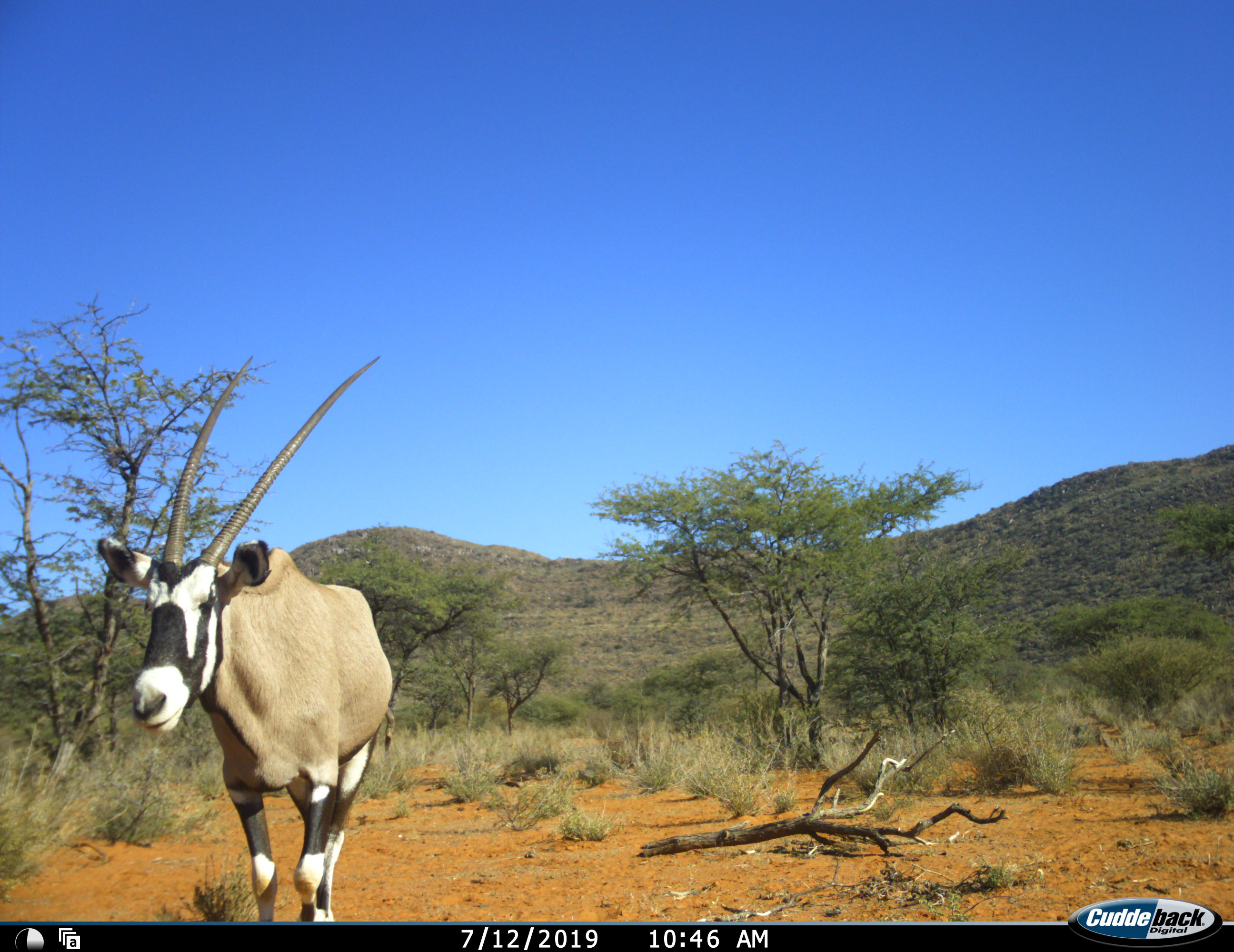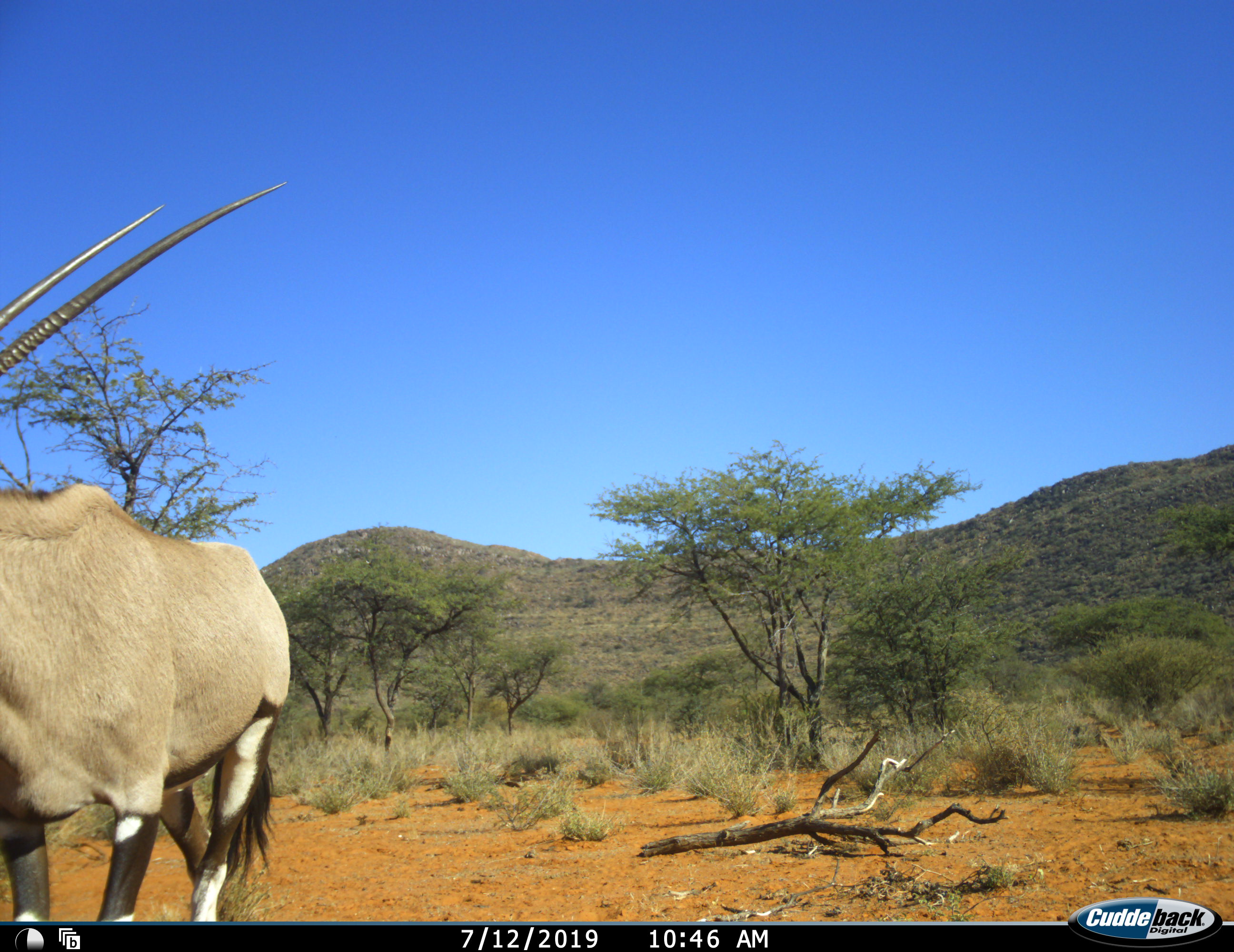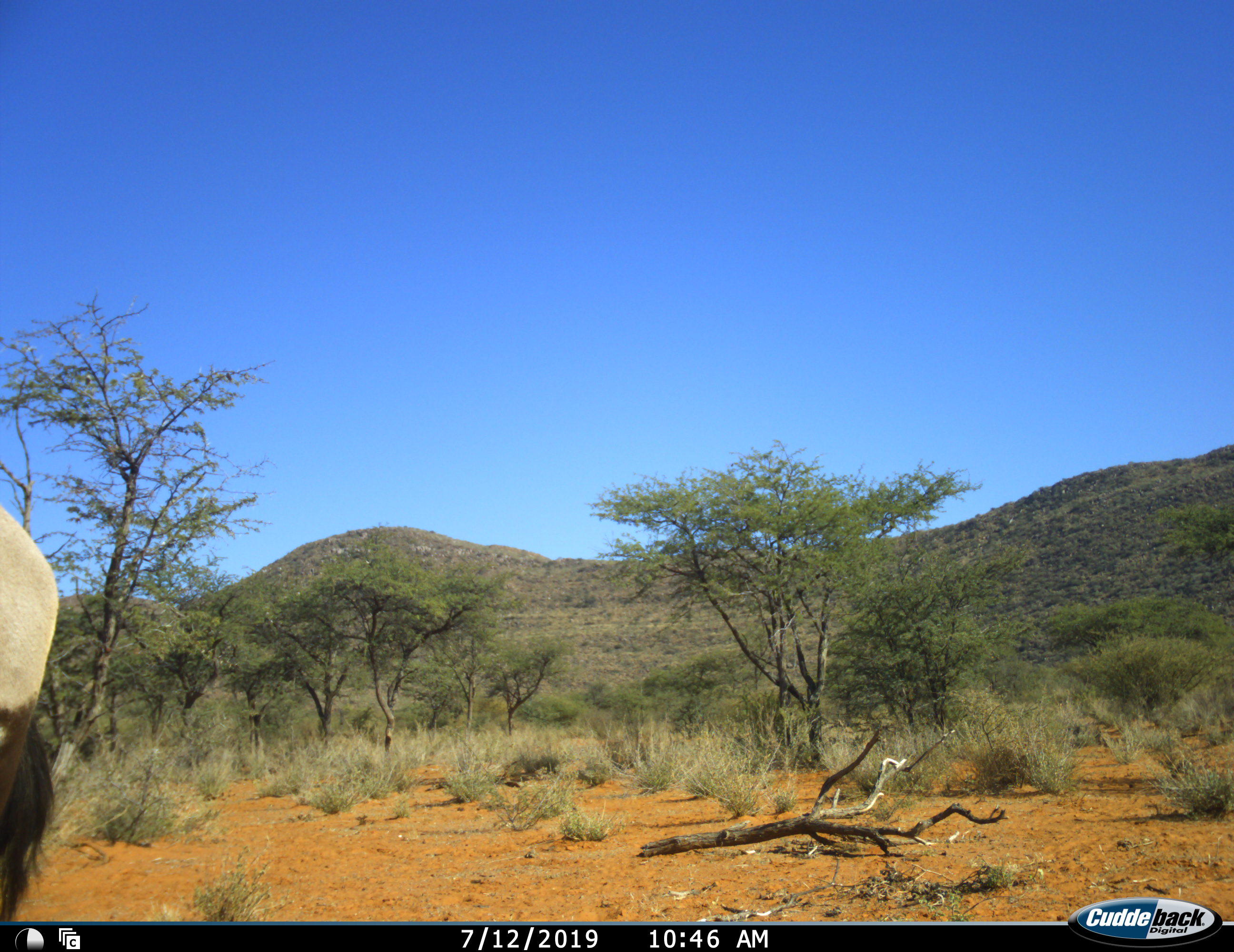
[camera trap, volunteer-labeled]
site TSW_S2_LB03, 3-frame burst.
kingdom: Animalia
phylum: Chordata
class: Mammalia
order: Artiodactyla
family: Bovidae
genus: Oryx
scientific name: Oryx gazella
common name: gemsbok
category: oryx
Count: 1.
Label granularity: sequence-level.